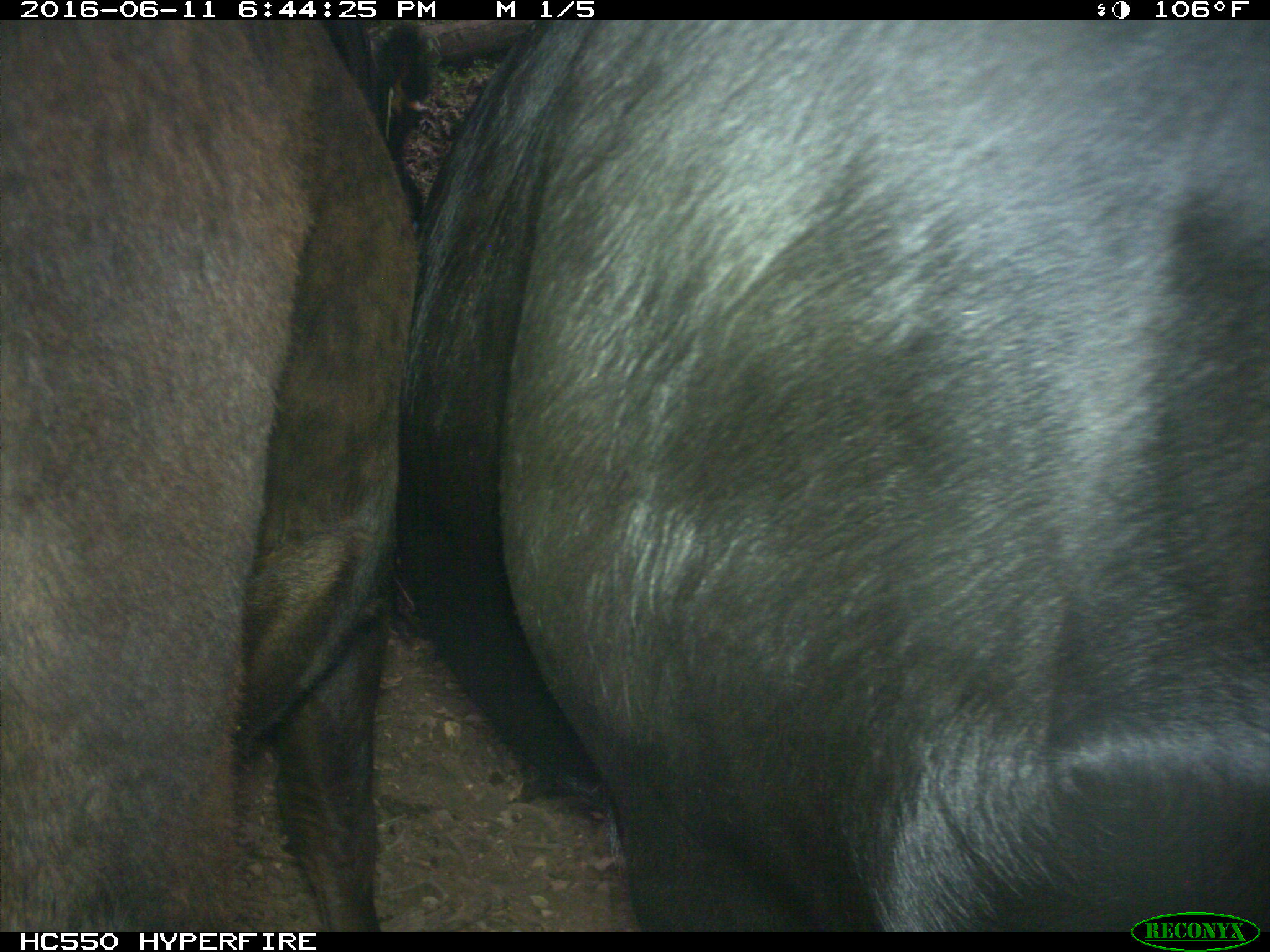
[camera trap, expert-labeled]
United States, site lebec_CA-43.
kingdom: Animalia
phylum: Chordata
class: Mammalia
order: Artiodactyla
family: Bovidae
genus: Bos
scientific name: Bos taurus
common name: domestic cow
Bos taurus (domestic cow).